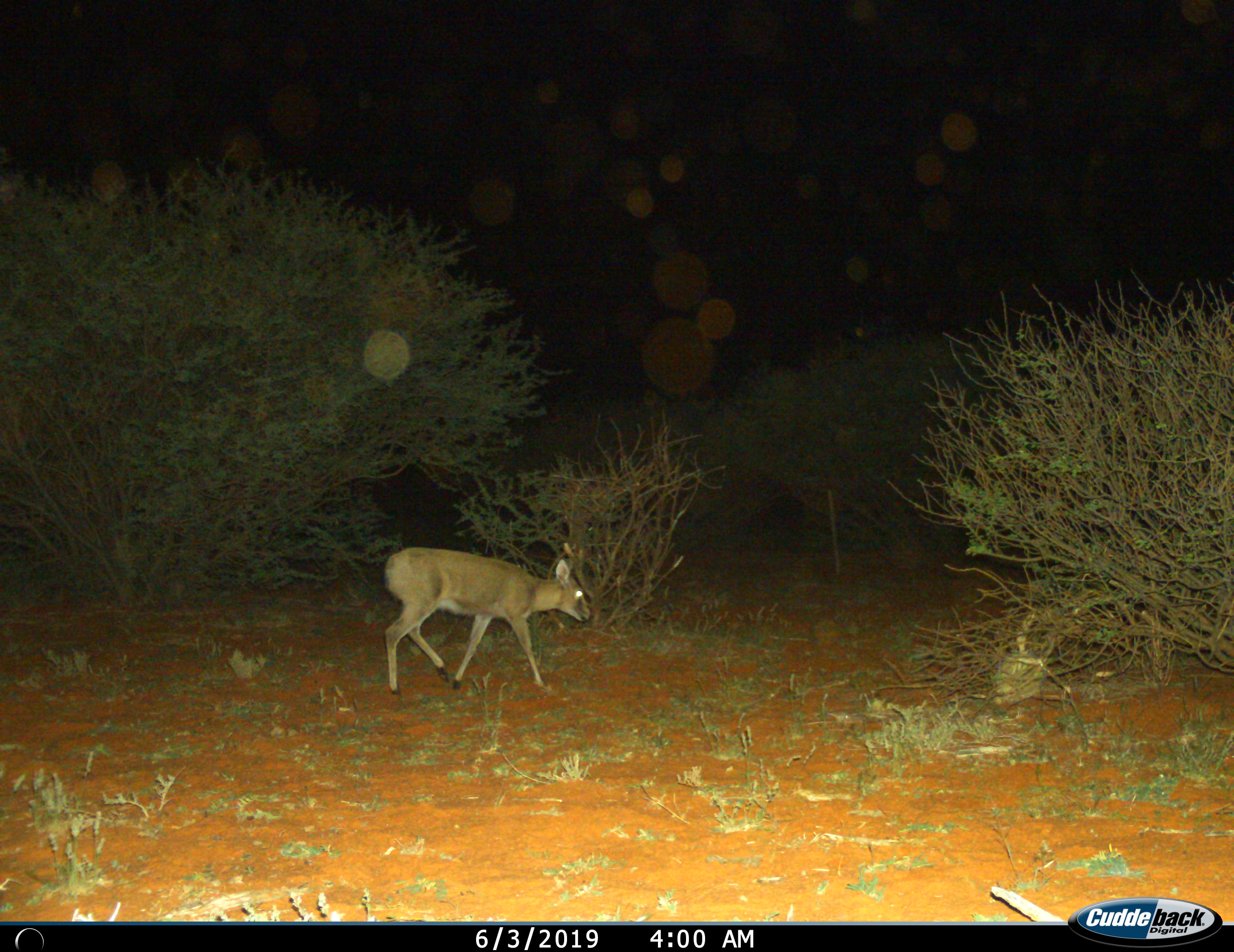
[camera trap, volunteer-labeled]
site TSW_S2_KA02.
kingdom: Animalia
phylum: Chordata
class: Mammalia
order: Artiodactyla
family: Bovidae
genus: Sylvicapra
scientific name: Sylvicapra grimmia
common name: common duiker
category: duikercommongrey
Duikercommongrey (common duiker) (Sylvicapra grimmia), count 1. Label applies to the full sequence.